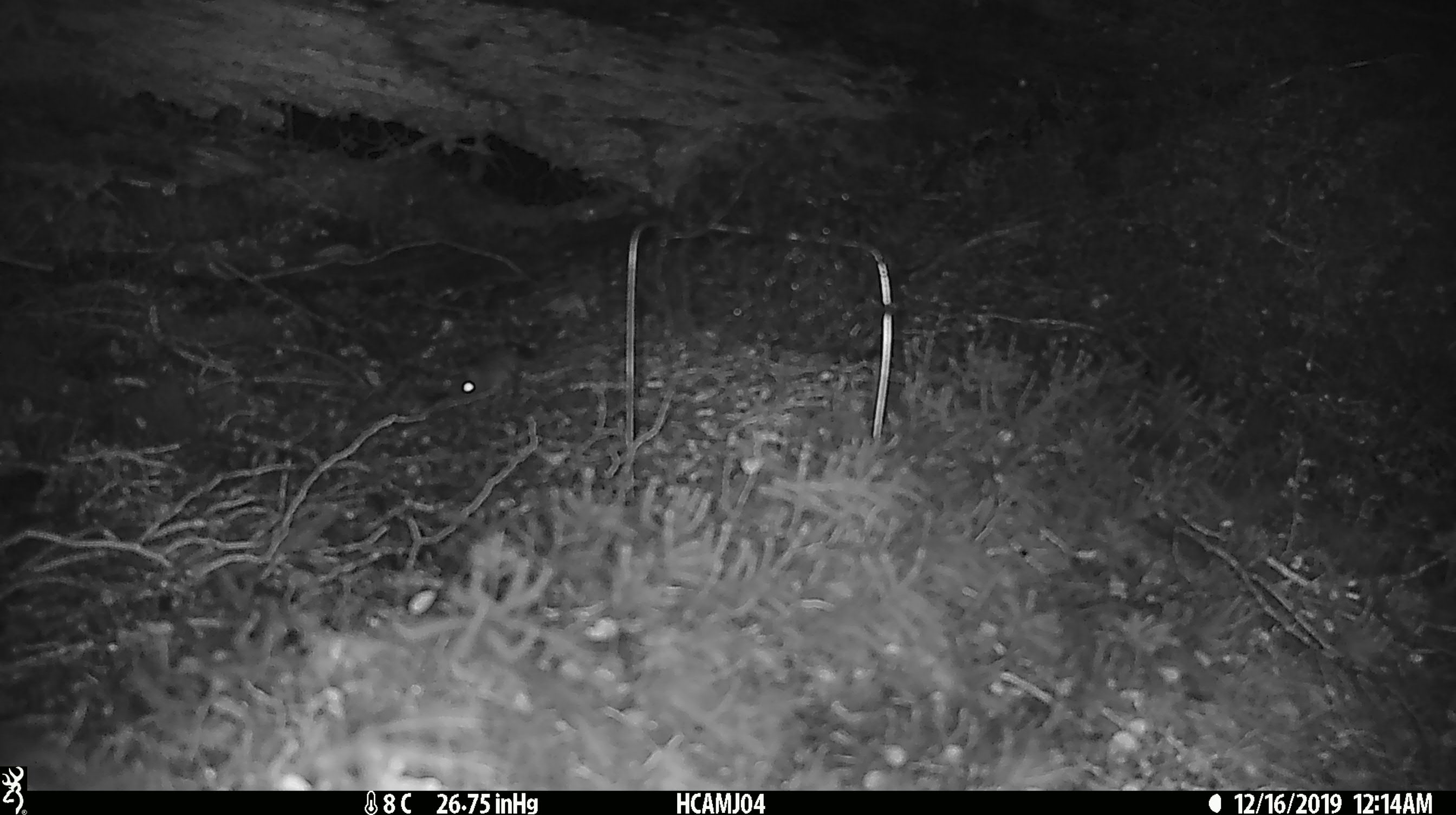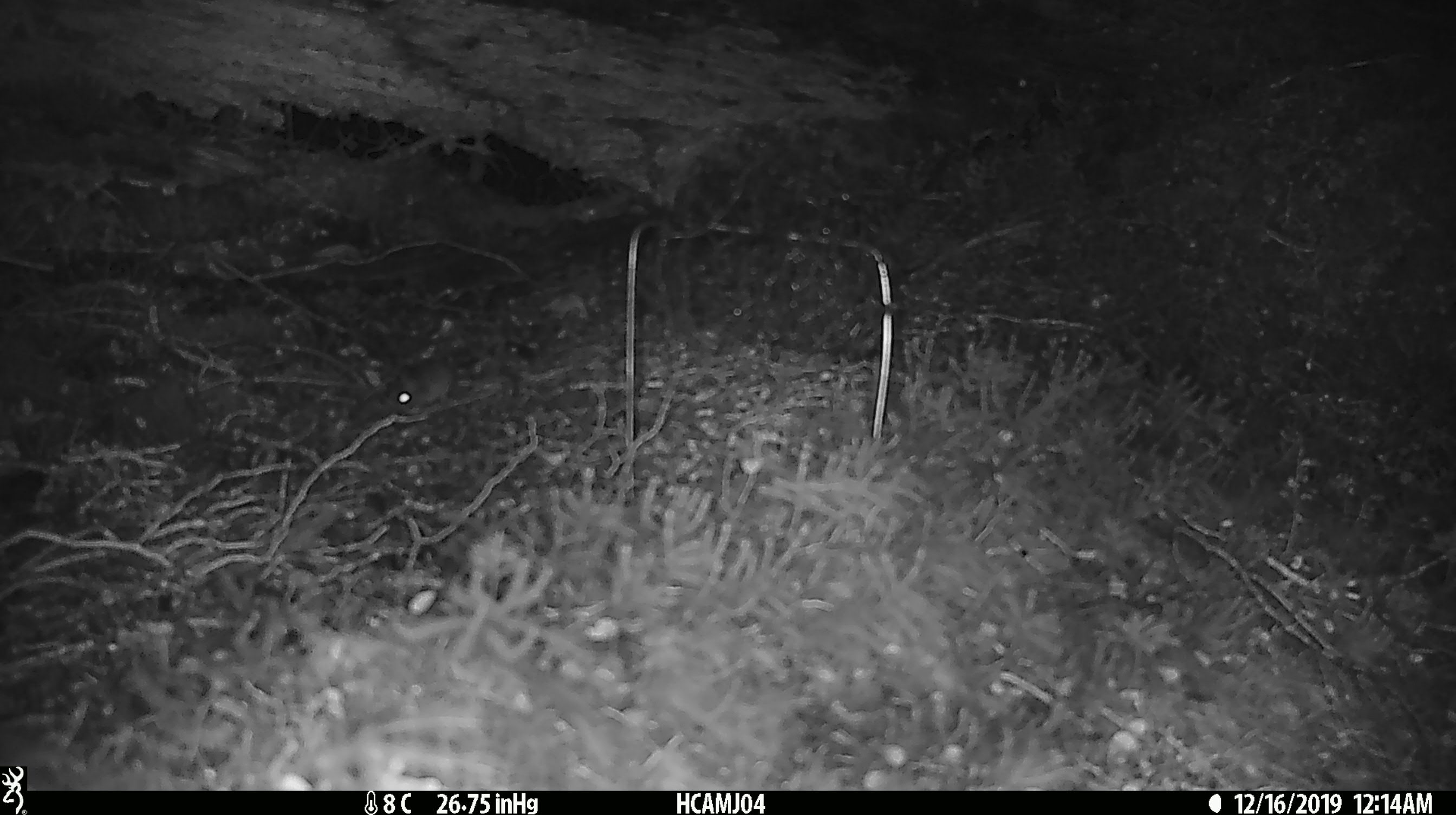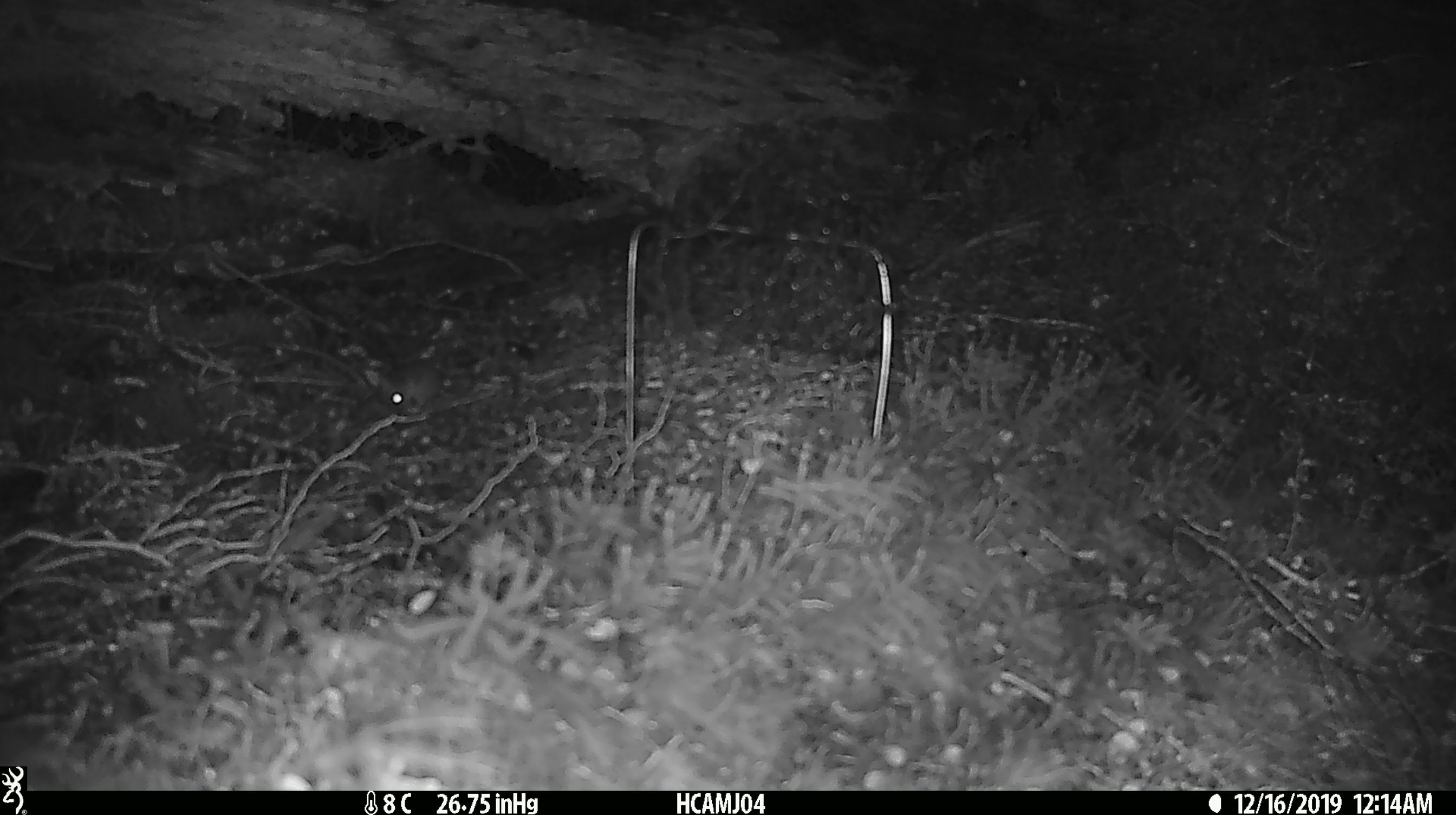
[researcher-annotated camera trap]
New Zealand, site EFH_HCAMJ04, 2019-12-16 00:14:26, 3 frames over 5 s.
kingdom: Animalia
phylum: Chordata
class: Mammalia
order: Rodentia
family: Muridae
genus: Mus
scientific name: Mus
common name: mouse